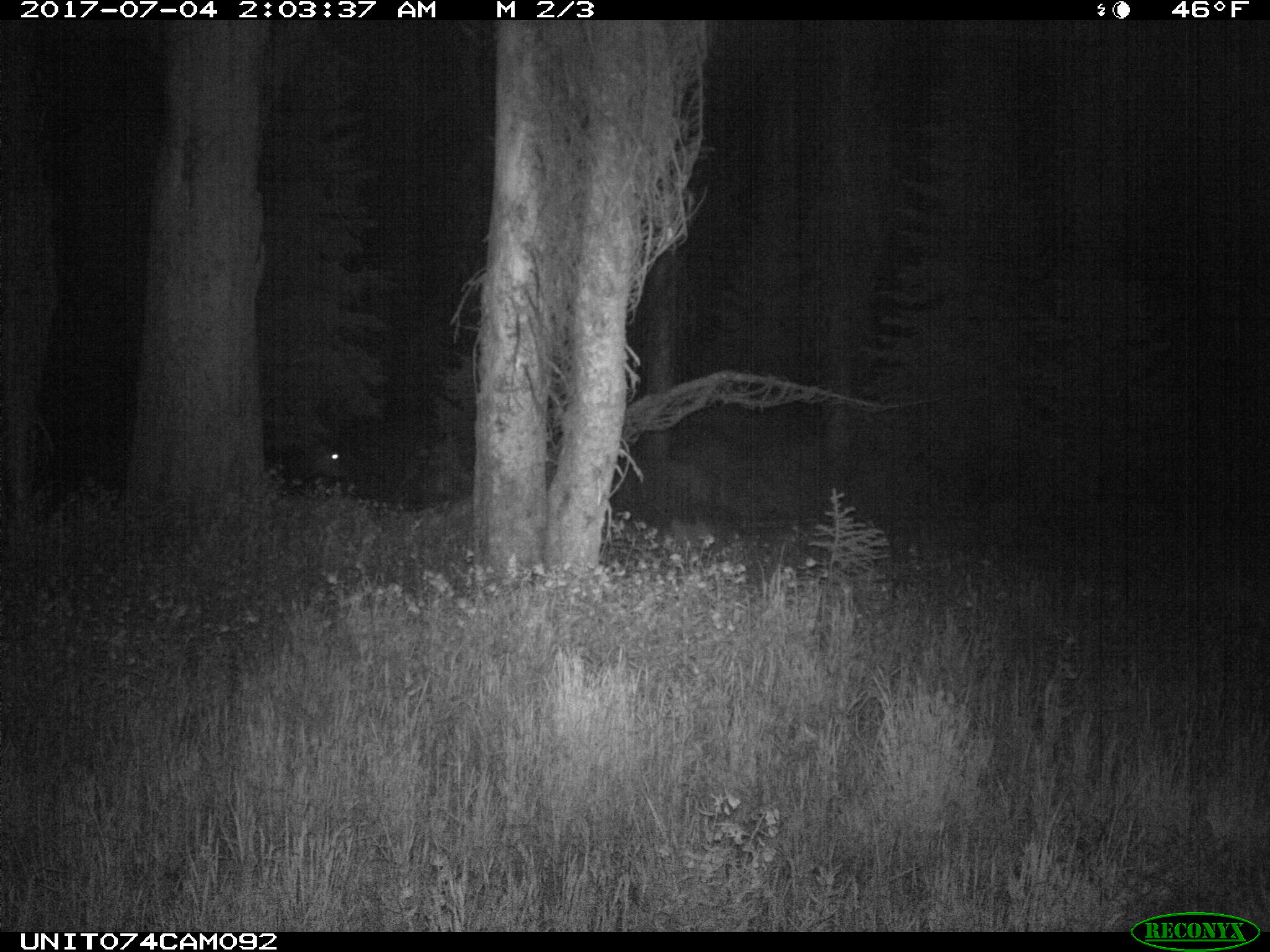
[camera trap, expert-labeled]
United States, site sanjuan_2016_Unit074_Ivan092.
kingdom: Animalia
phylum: Chordata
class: Mammalia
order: Artiodactyla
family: Cervidae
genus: Cervus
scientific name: Cervus elaphus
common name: red deer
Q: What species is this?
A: Cervus elaphus (red deer).